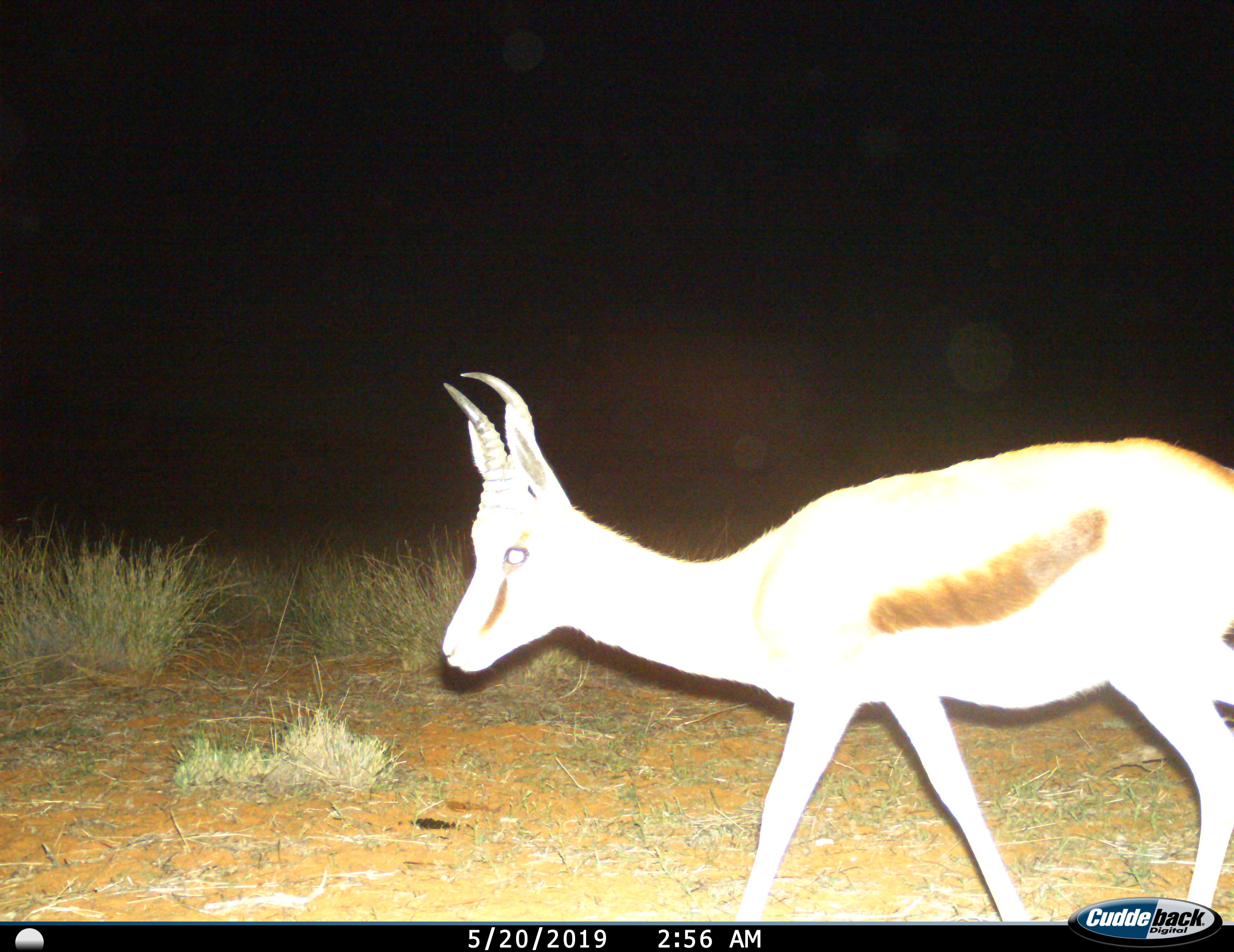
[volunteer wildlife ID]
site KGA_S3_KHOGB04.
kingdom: Animalia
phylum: Chordata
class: Mammalia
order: Artiodactyla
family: Bovidae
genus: Antidorcas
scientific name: Antidorcas marsupialis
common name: springbok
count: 1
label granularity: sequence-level